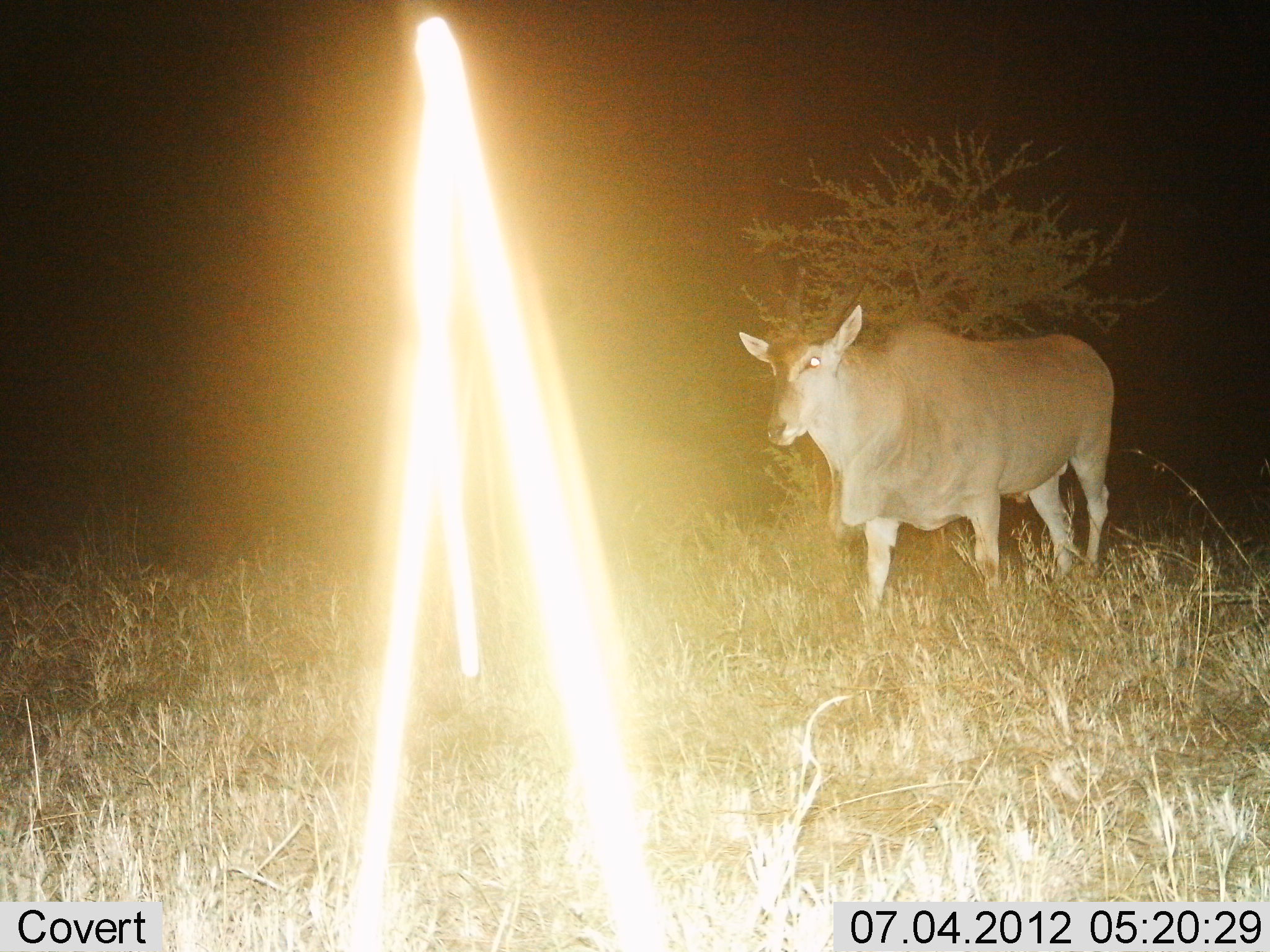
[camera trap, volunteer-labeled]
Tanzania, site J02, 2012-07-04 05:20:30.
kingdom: Animalia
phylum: Chordata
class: Mammalia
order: Artiodactyla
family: Bovidae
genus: Tragelaphus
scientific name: Tragelaphus oryx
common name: eland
Eland (Tragelaphus oryx), count 1. Behavior (volunteer vote fractions): standing 70%, resting 0%, moving 30%, interacting 0%. Young present (vote fraction): 0%. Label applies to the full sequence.